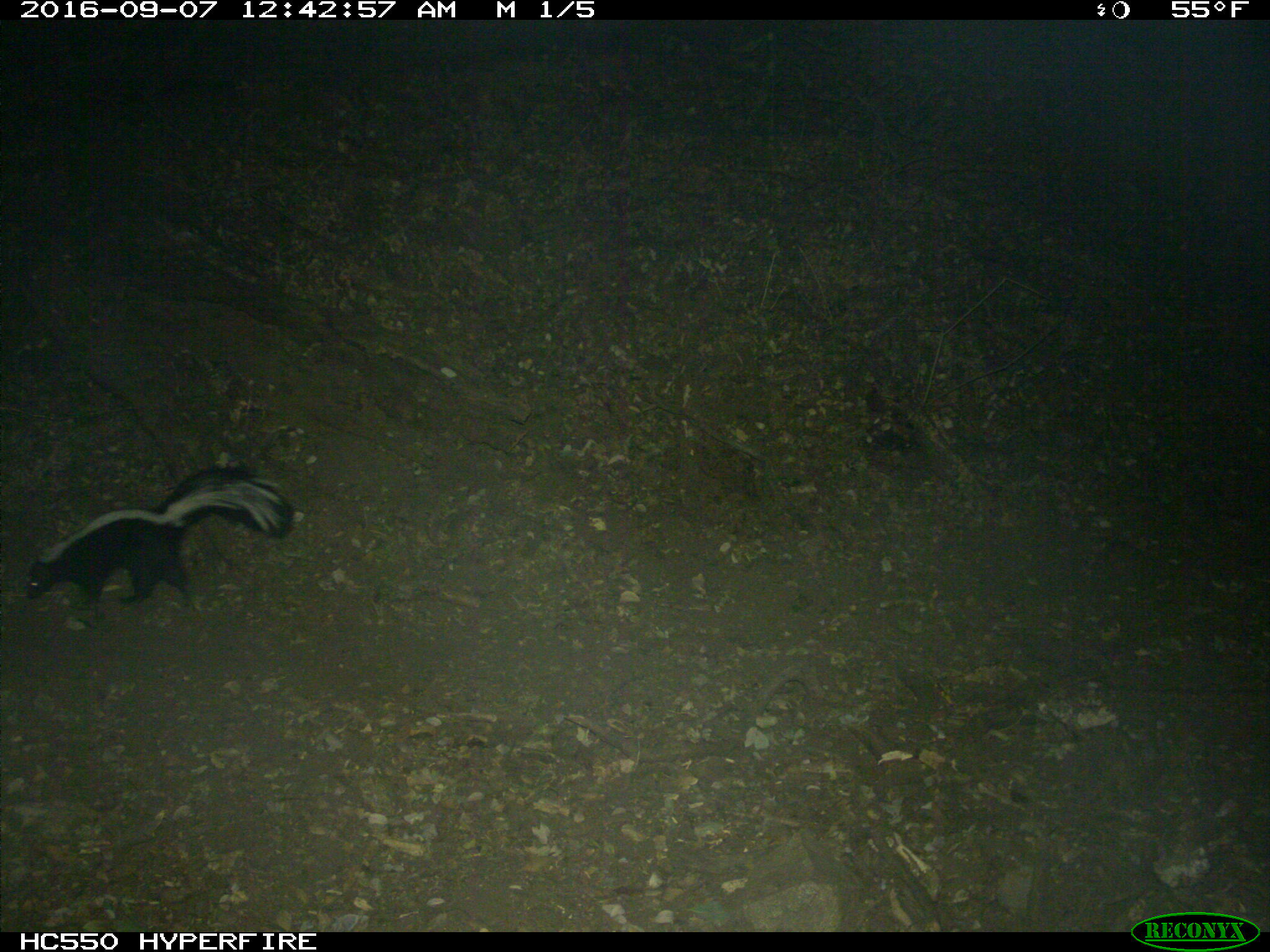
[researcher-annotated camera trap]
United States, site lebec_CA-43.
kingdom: Animalia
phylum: Chordata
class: Mammalia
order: Carnivora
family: Mephitidae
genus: Mephitis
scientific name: Mephitis mephitis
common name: striped skunk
Mephitis mephitis (striped skunk).